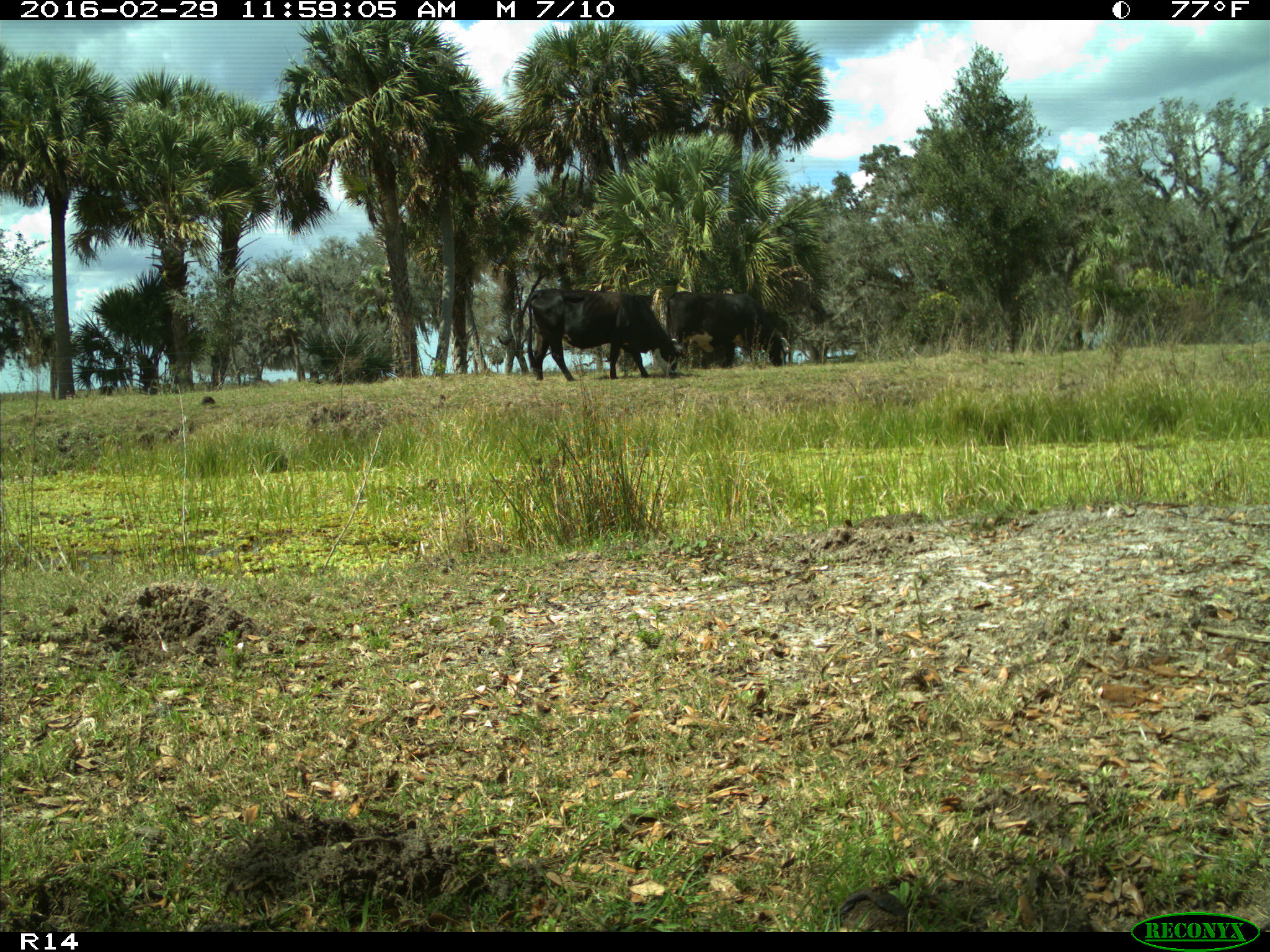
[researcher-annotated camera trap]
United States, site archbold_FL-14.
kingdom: Animalia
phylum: Chordata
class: Mammalia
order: Artiodactyla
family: Bovidae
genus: Bos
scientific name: Bos taurus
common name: domestic cow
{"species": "Bos taurus (domestic cow)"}